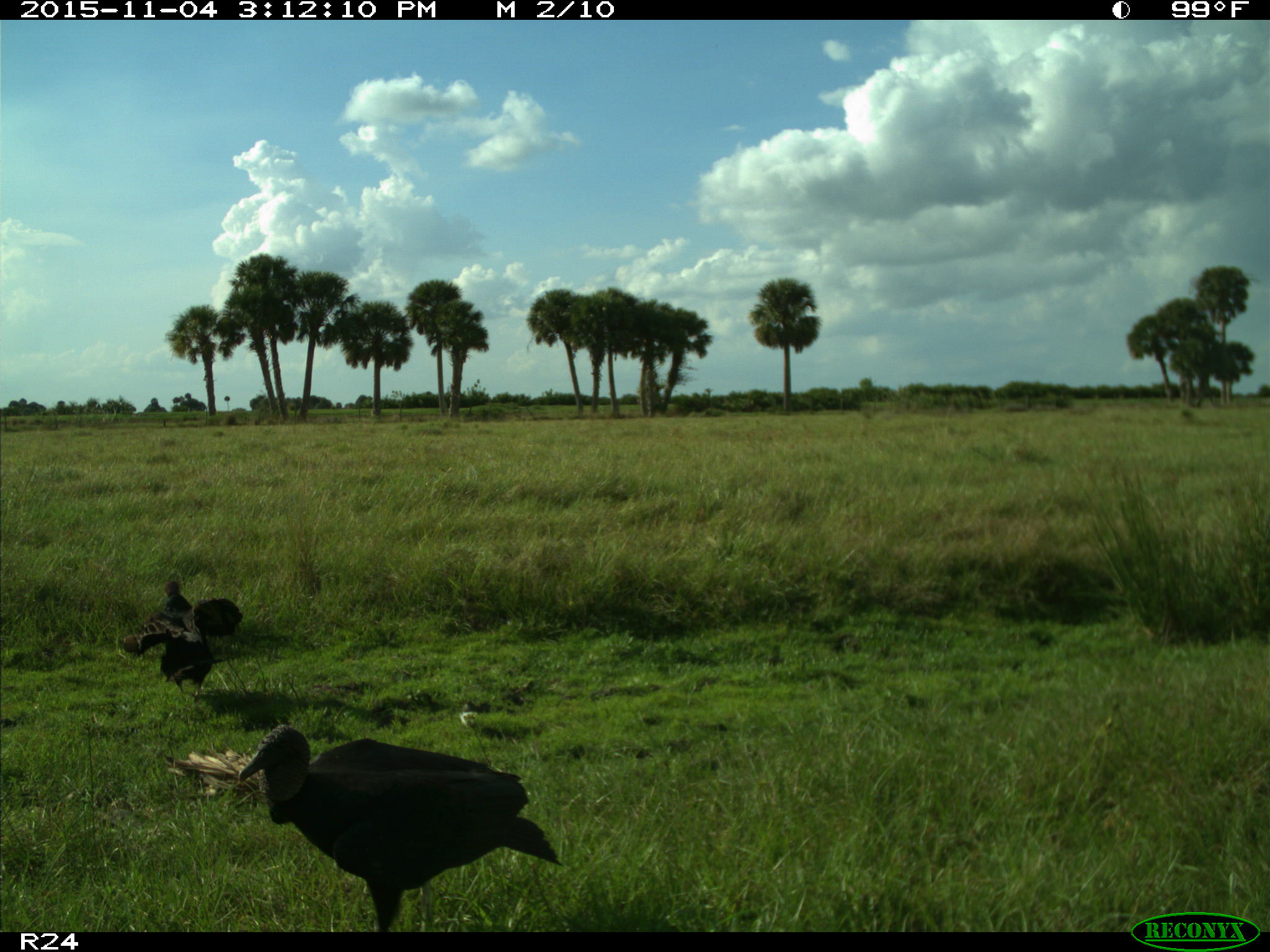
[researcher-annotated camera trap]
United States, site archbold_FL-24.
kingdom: Animalia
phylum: Chordata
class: Aves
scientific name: Aves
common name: birds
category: unidentified bird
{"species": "unidentified bird (birds) (Aves)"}